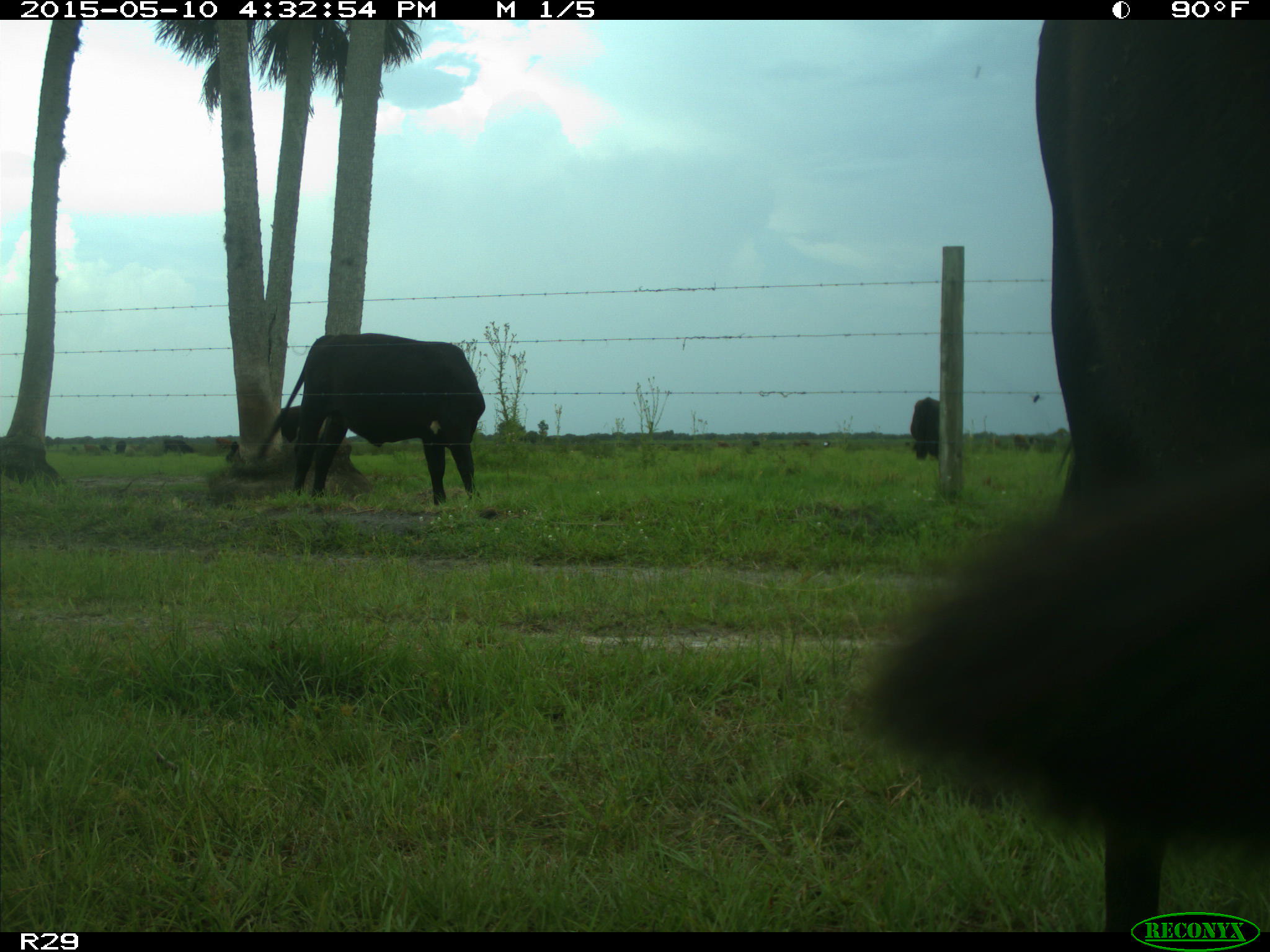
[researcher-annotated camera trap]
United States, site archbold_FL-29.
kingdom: Animalia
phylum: Chordata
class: Mammalia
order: Artiodactyla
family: Bovidae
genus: Bos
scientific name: Bos taurus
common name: domestic cow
Bos taurus (domestic cow).